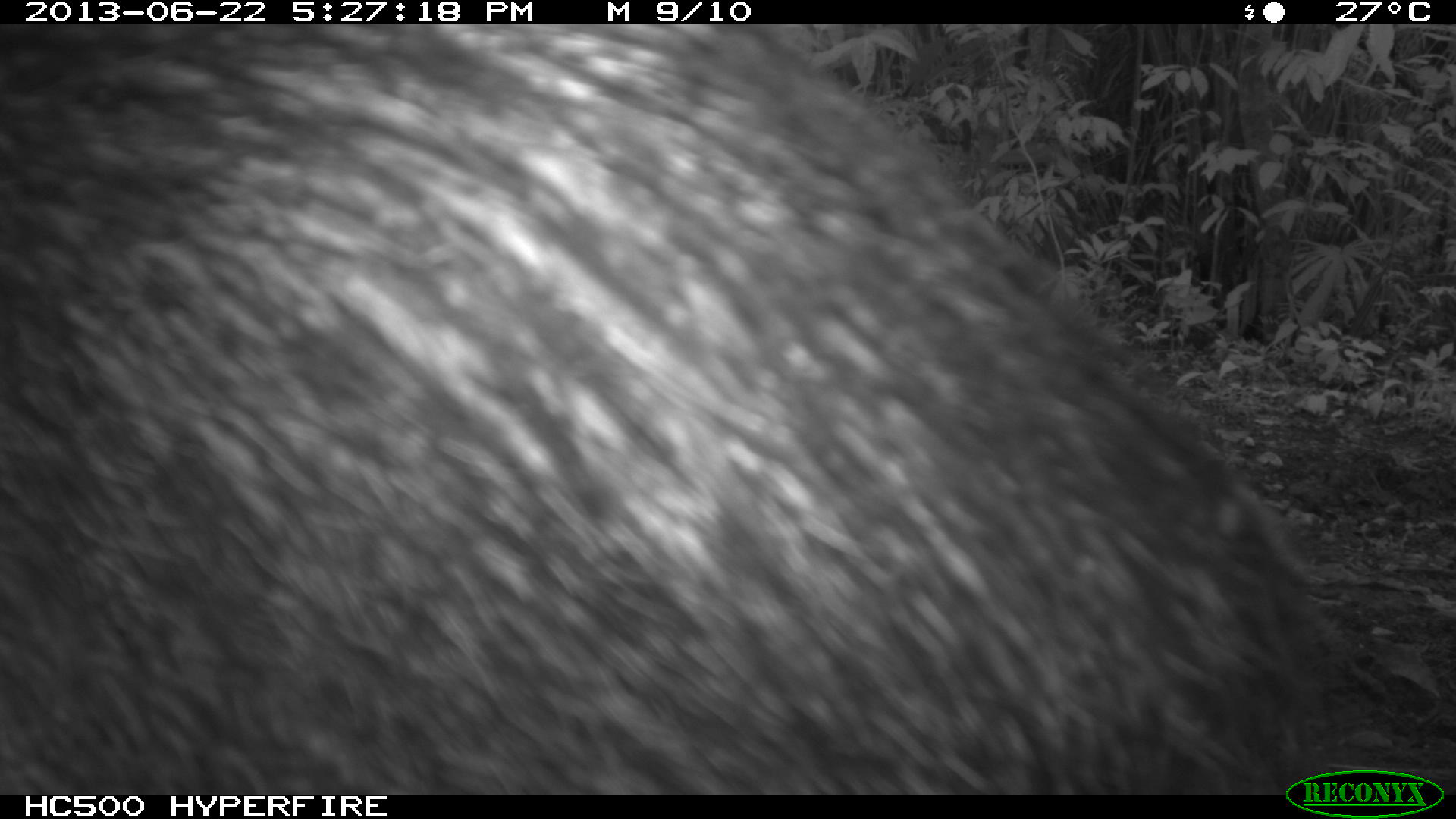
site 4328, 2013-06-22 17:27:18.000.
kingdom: Animalia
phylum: Chordata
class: Mammalia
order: Artiodactyla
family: Tayassuidae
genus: Tayassu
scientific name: Tayassu pecari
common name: white-lipped peccary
Tayassu pecari (white-lipped peccary), count 13.